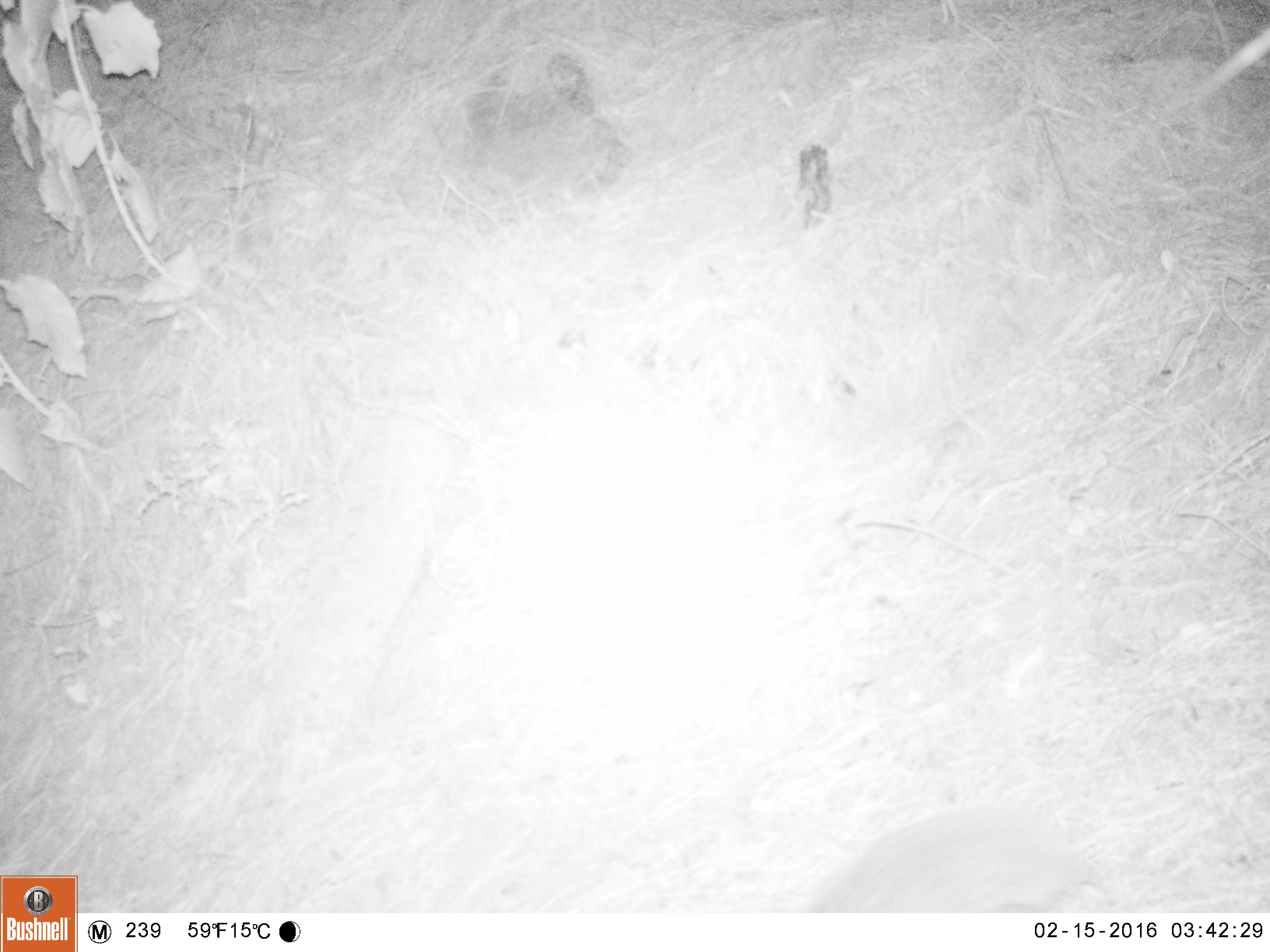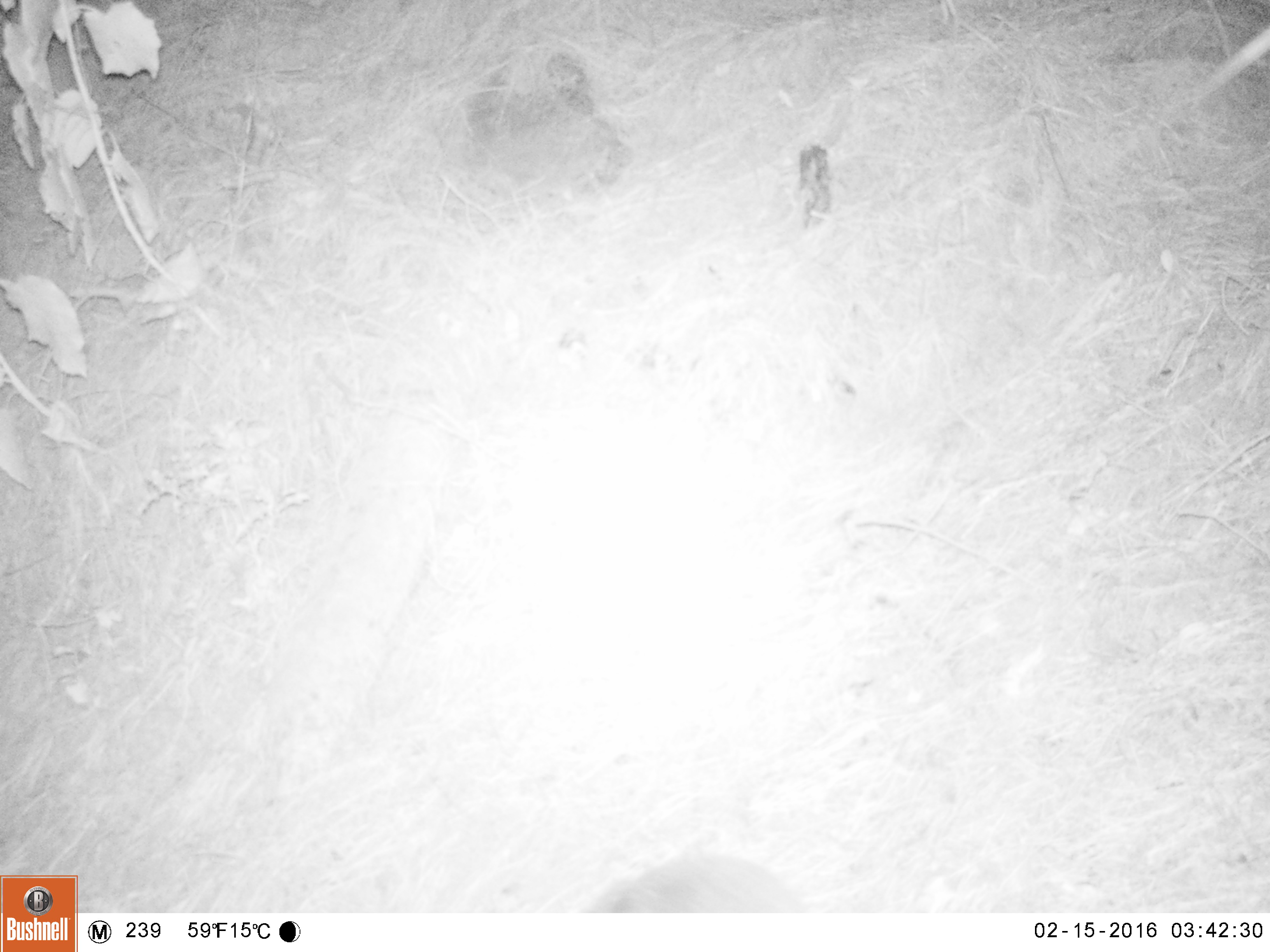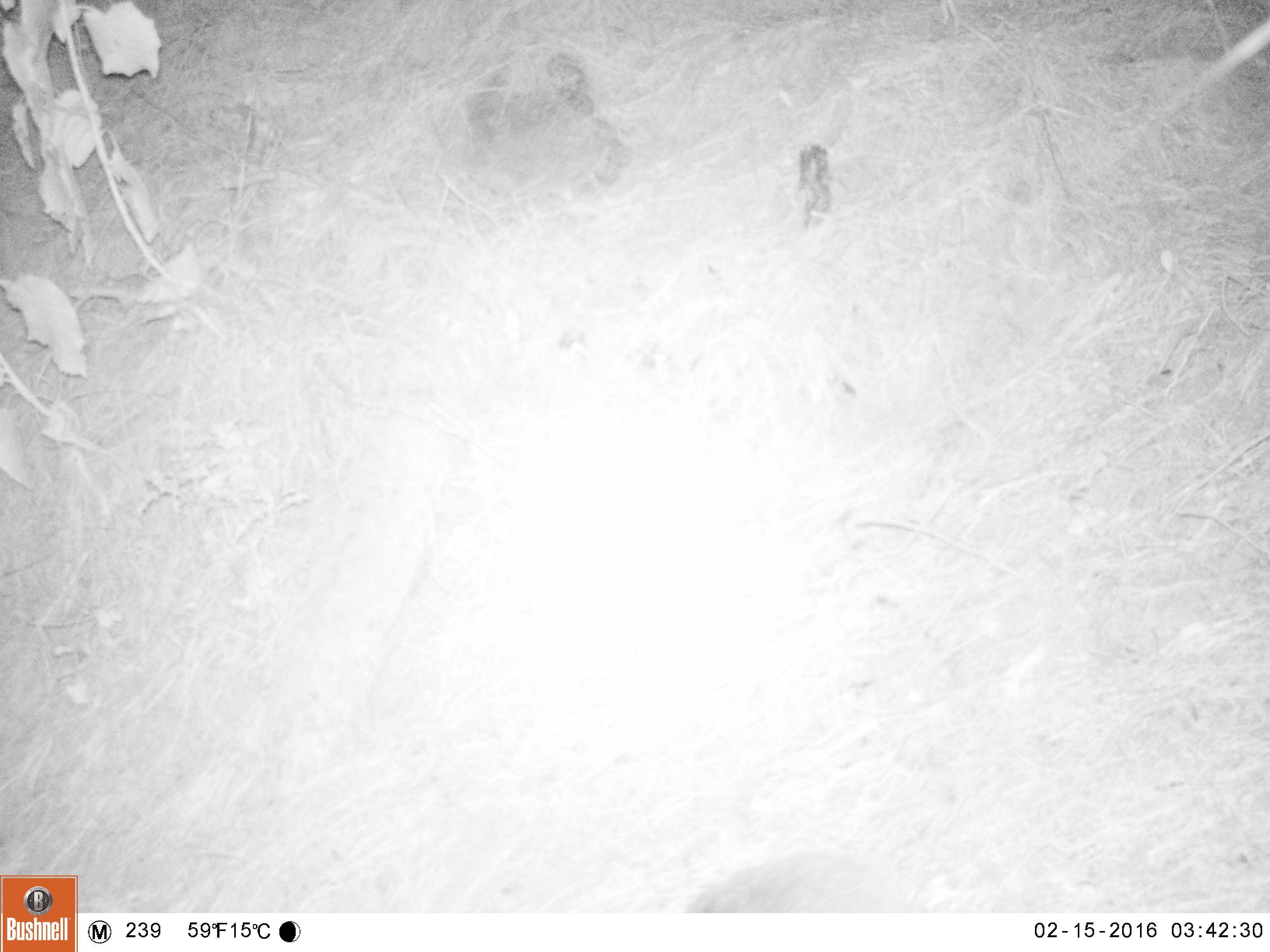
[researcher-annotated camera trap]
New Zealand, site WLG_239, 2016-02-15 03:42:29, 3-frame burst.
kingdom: Animalia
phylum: Chordata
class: Mammalia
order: Eulipotyphla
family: Erinaceidae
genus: Erinaceus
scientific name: Erinaceus europaeus europaeus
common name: european hedgehog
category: hedgehog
Hedgehog (european hedgehog) (Erinaceus europaeus europaeus).